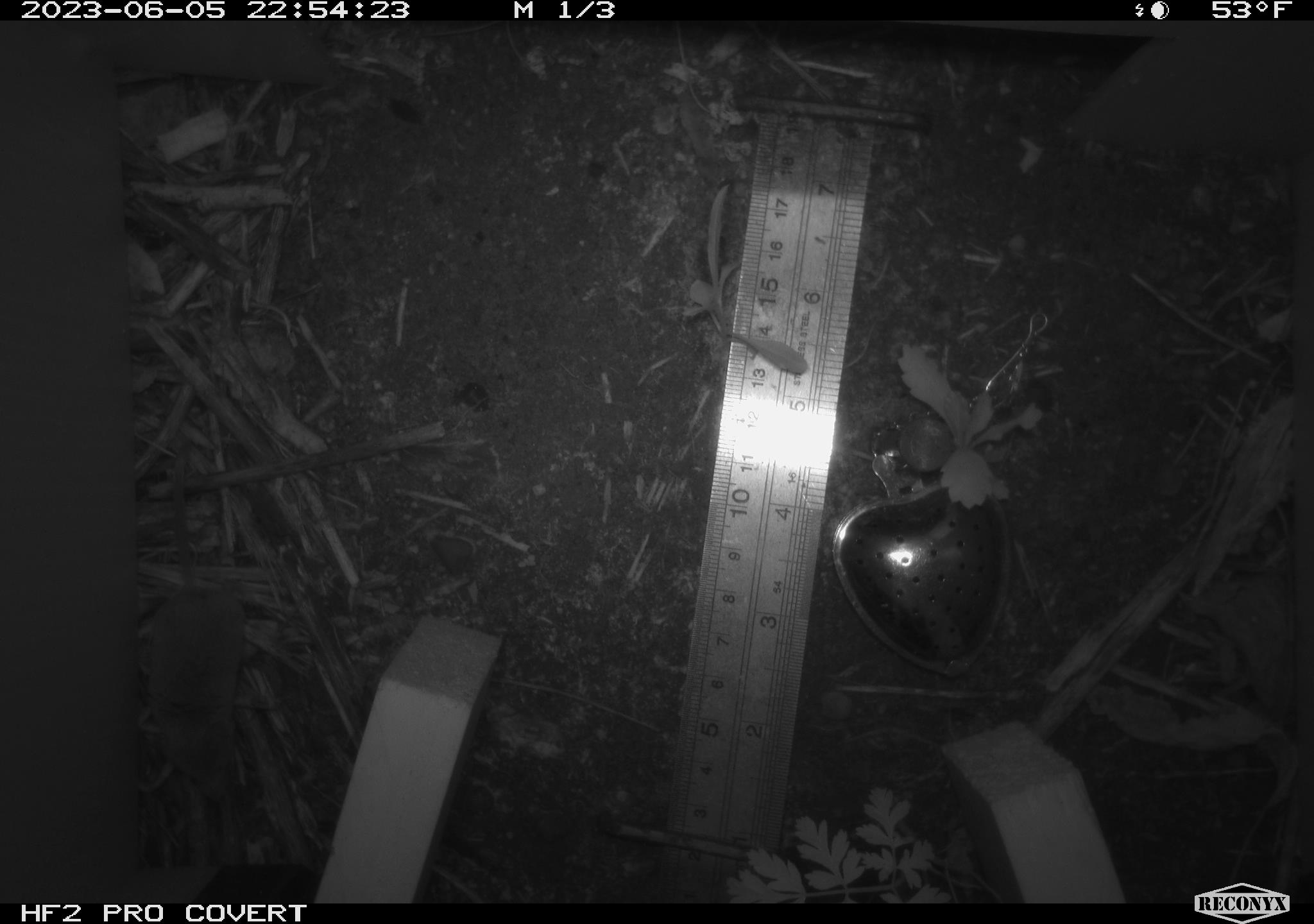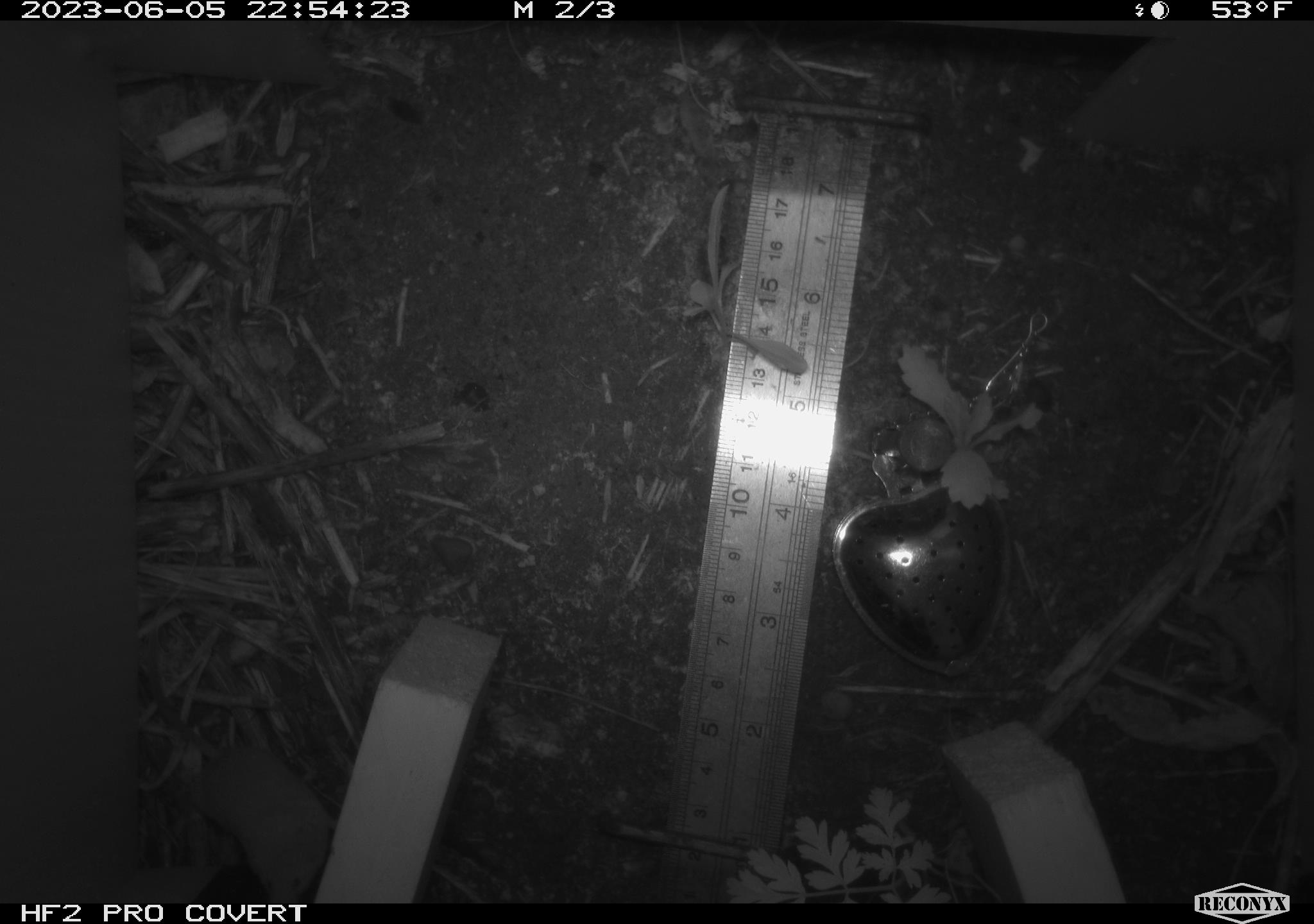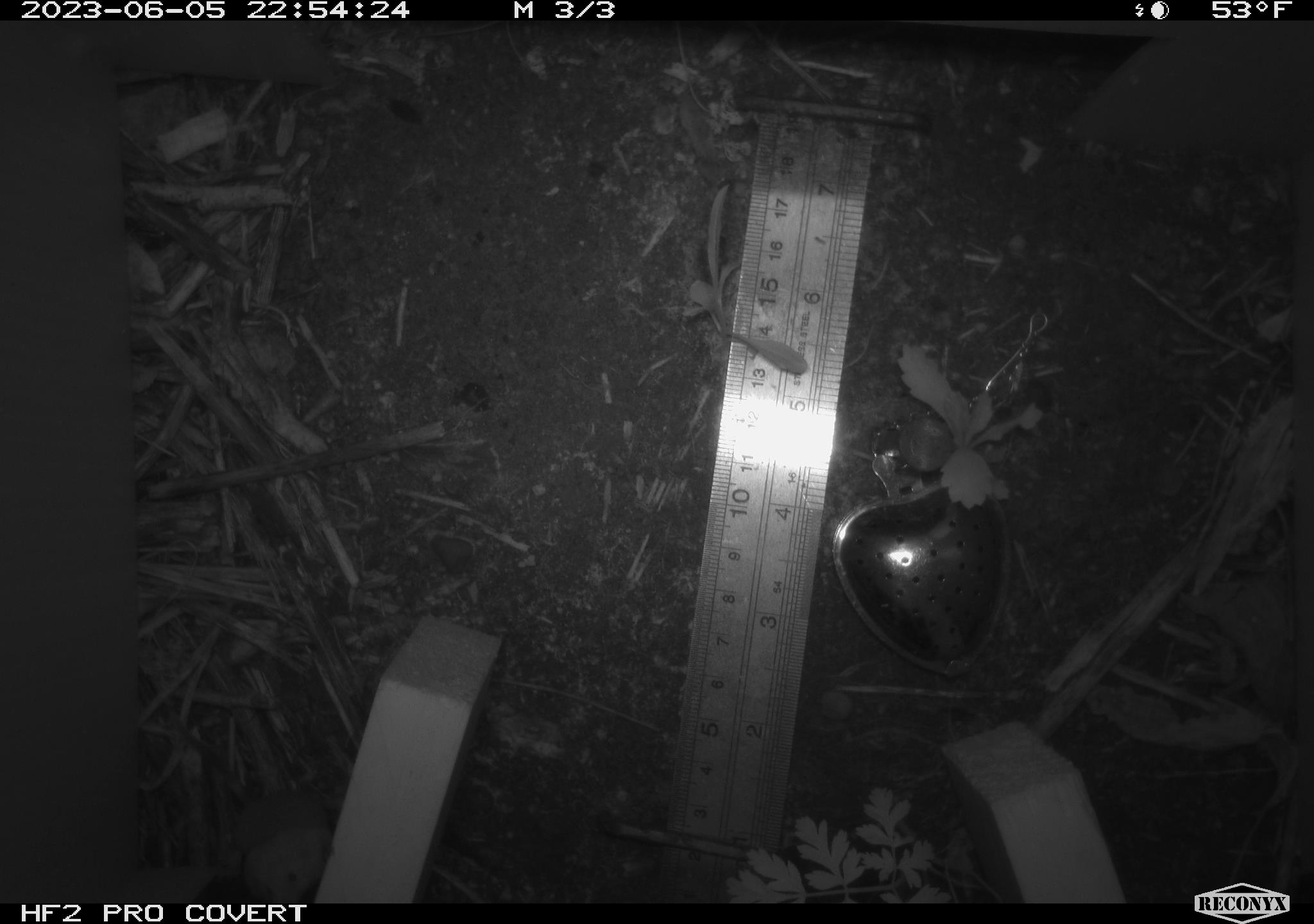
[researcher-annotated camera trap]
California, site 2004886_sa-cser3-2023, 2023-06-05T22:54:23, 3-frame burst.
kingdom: Animalia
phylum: Chordata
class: Mammalia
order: Eulipotyphla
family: Soricidae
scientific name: Soricidae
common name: shrews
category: soricidae family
Soricidae family (shrews) (Soricidae).